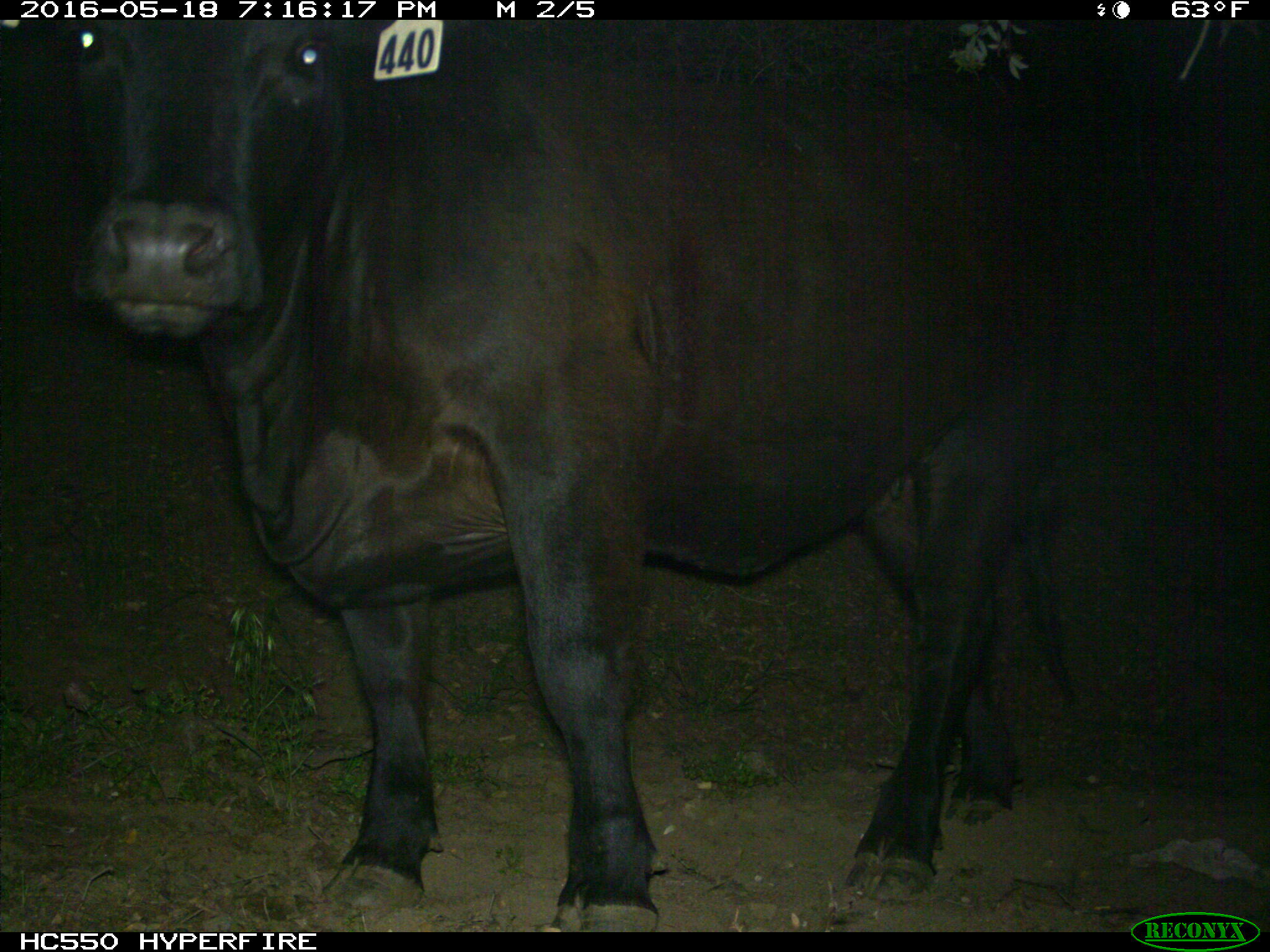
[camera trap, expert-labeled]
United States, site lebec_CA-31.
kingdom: Animalia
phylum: Chordata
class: Mammalia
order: Artiodactyla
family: Bovidae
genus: Bos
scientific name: Bos taurus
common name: domestic cow